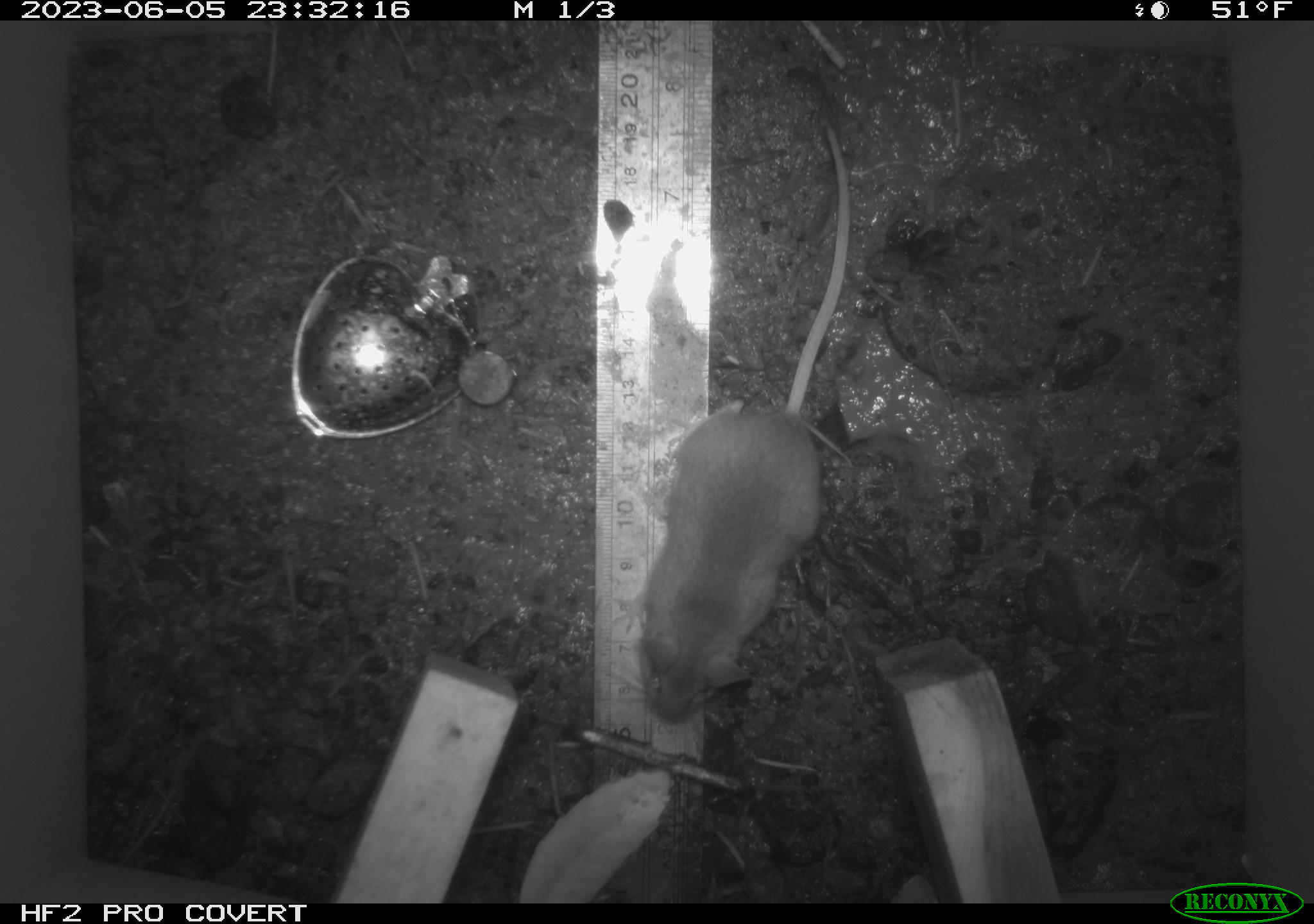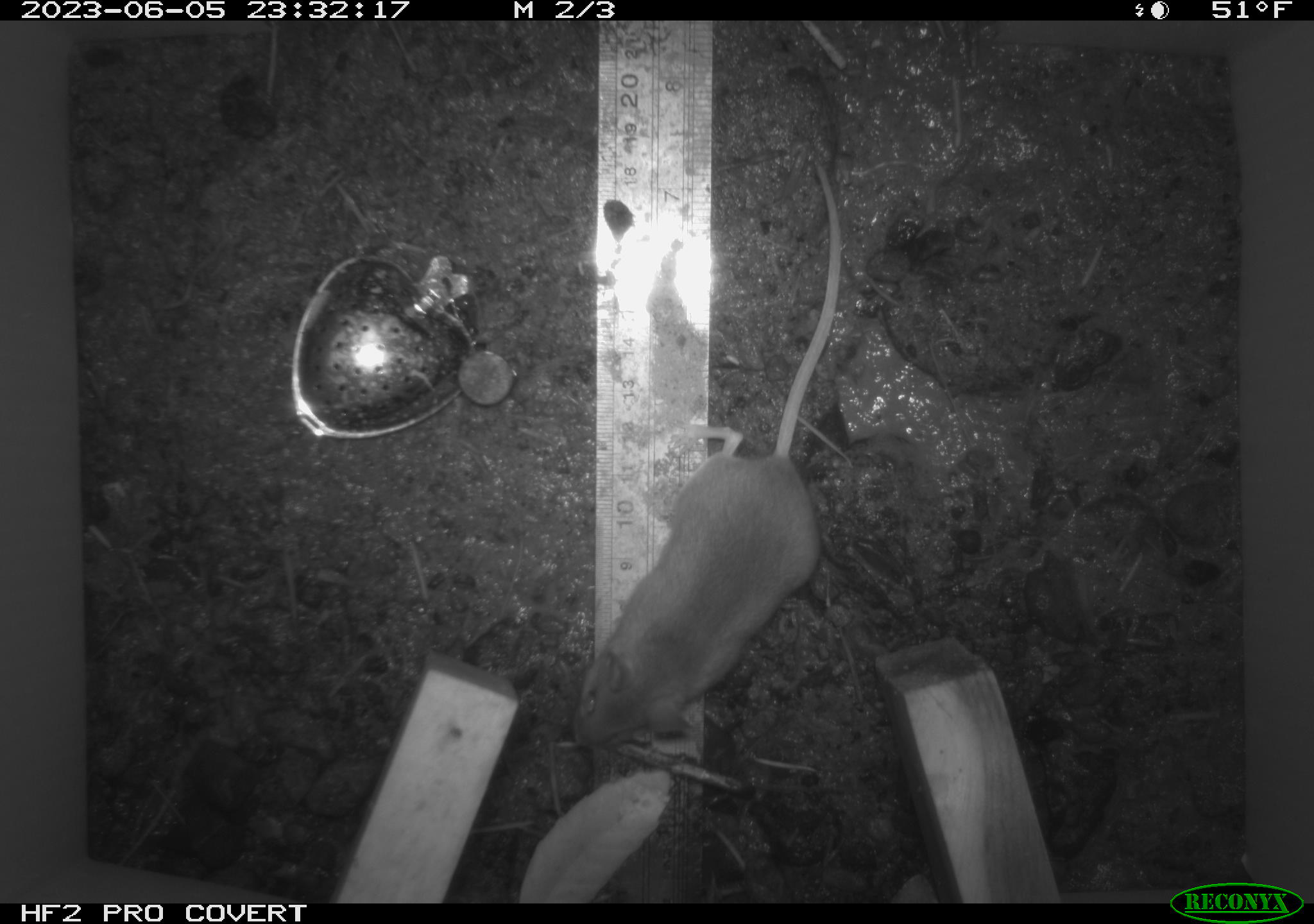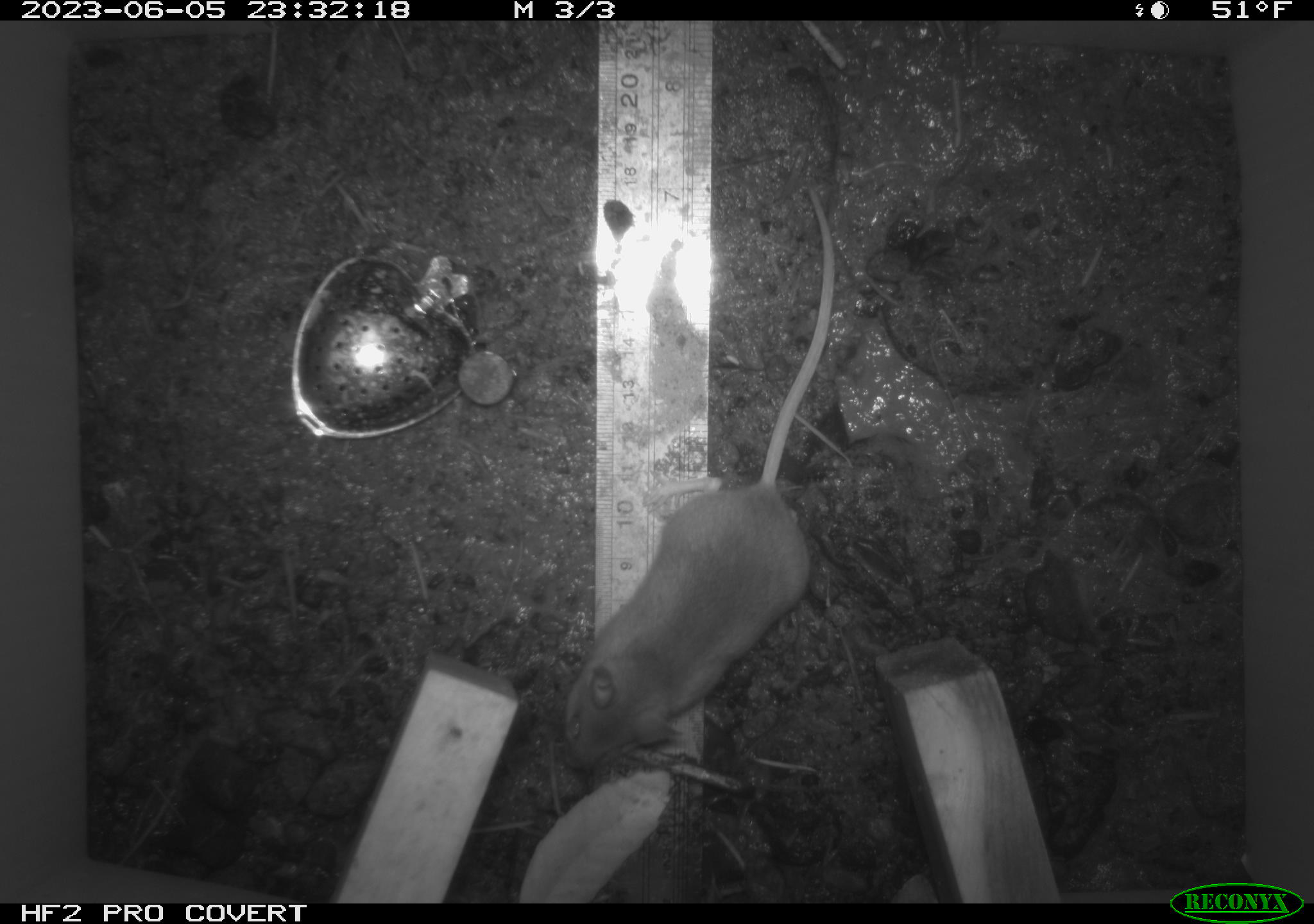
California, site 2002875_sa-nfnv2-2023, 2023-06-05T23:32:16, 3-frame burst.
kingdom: Animalia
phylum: Chordata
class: Mammalia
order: Rodentia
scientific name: Rodentia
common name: mouse species